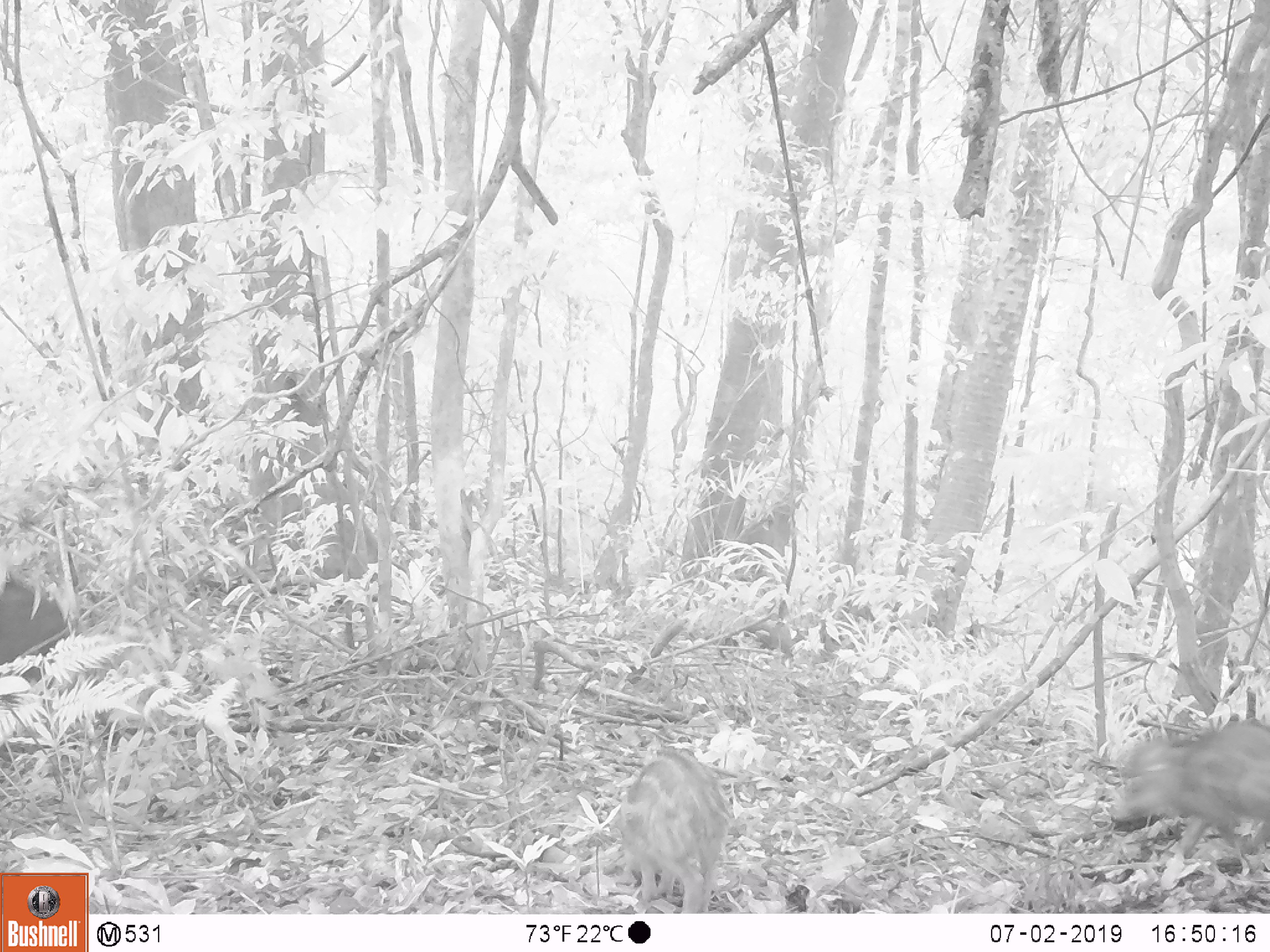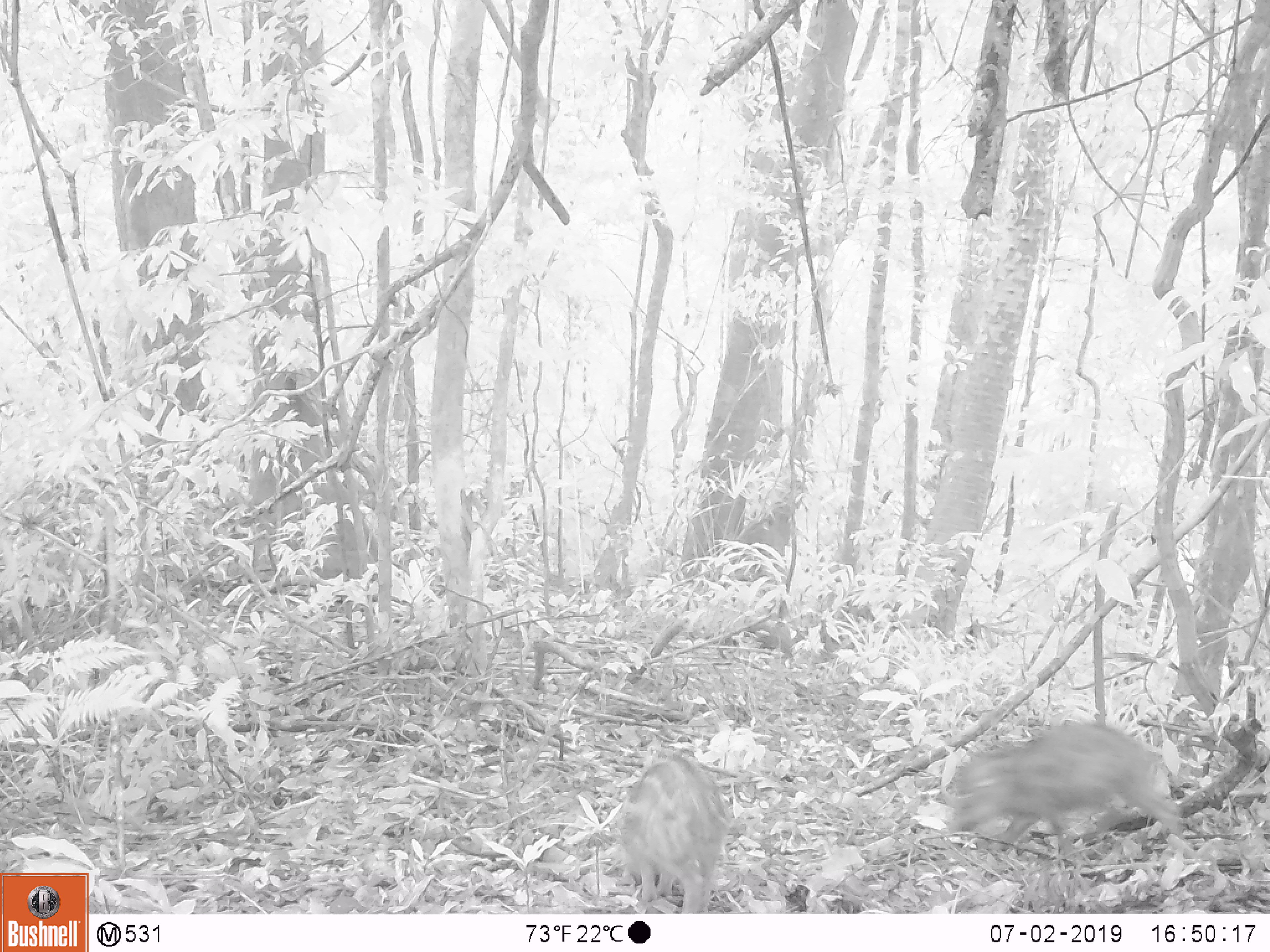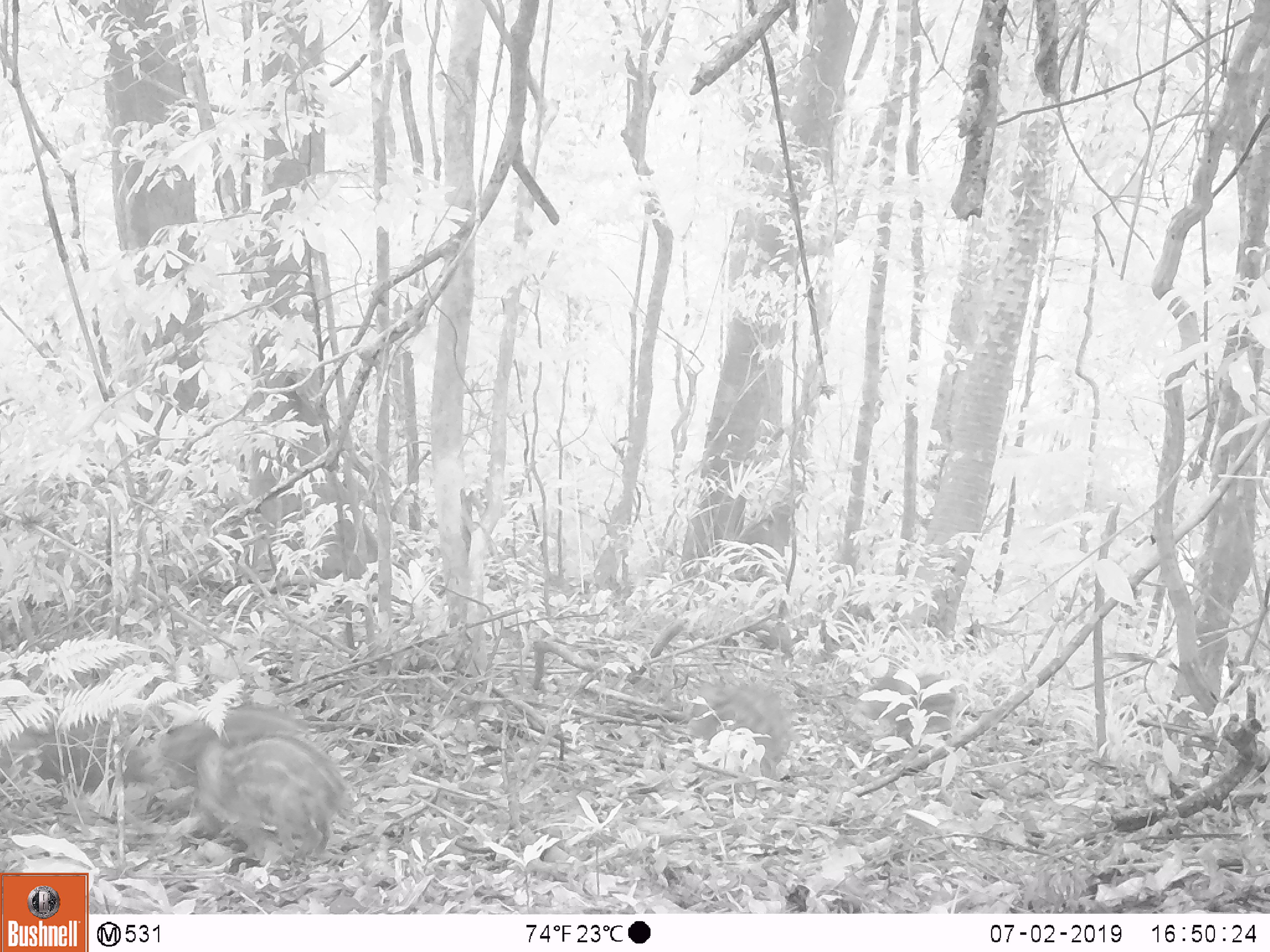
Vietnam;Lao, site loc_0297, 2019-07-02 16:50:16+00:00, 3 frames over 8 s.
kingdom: Animalia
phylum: Chordata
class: Mammalia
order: Artiodactyla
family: Suidae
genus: Sus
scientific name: Sus scrofa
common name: eurasian wild pig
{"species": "eurasian wild pig (Sus scrofa)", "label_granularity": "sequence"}